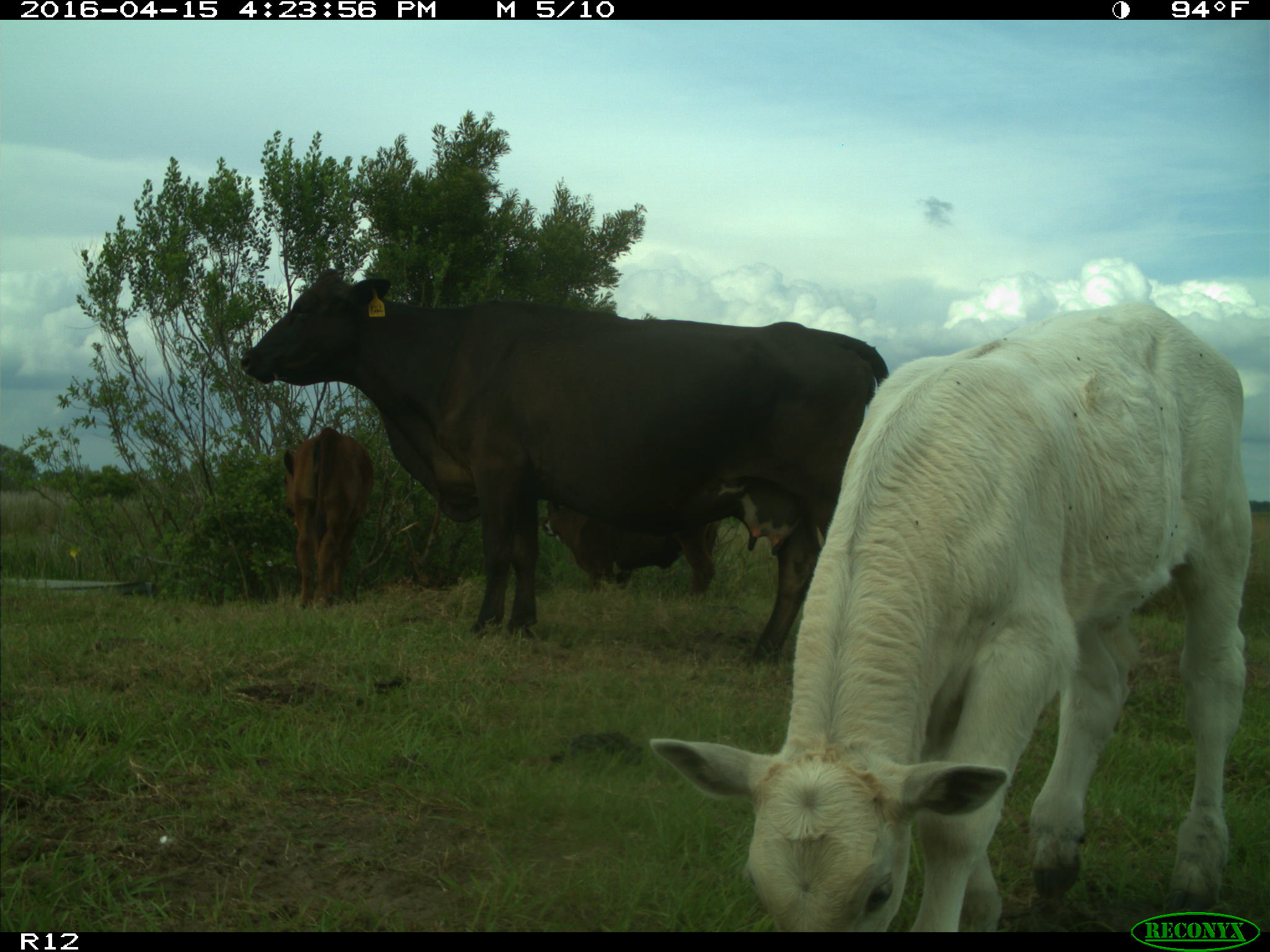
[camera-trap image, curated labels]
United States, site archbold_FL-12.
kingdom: Animalia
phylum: Chordata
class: Mammalia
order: Artiodactyla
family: Bovidae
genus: Bos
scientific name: Bos taurus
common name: domestic cow